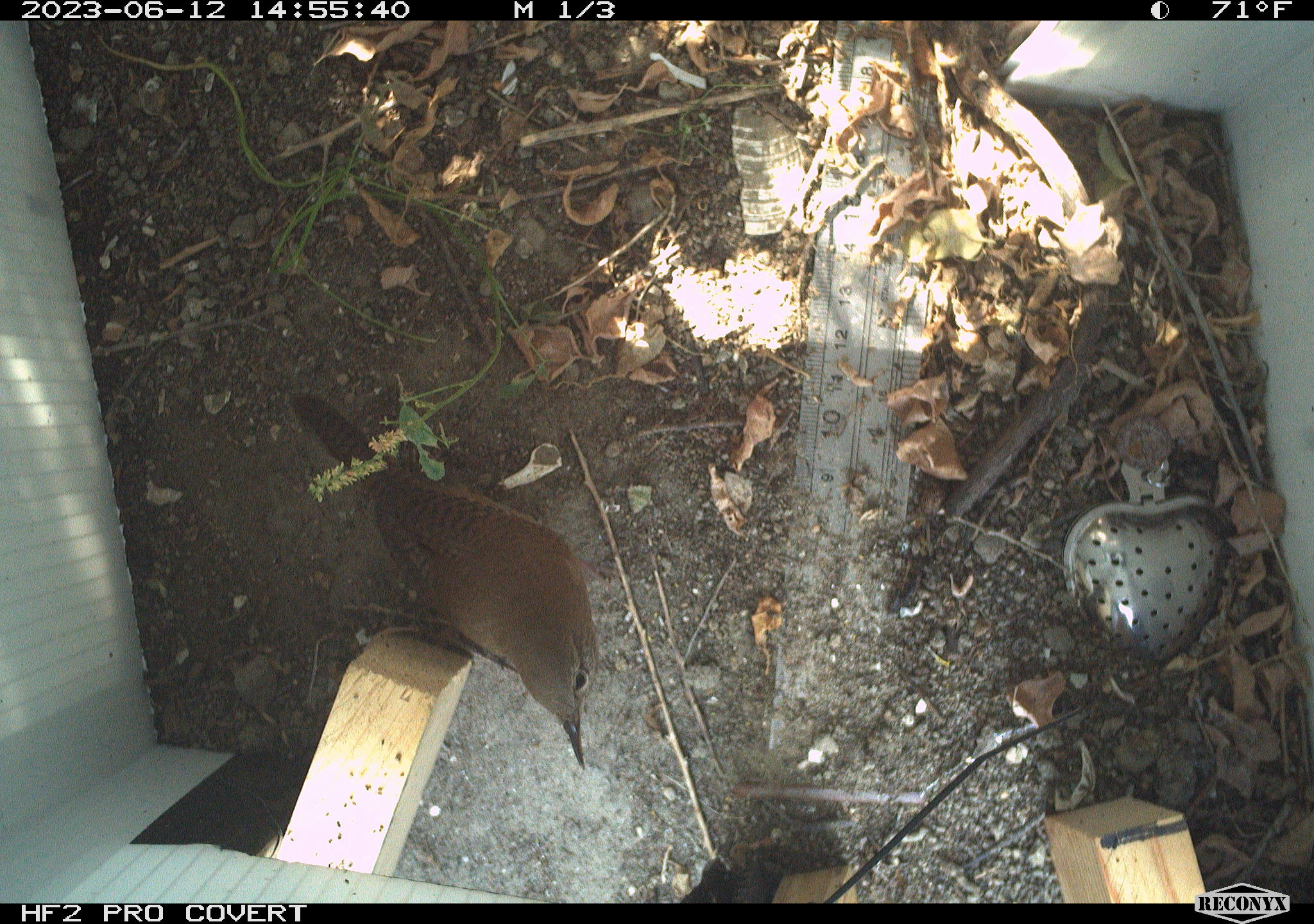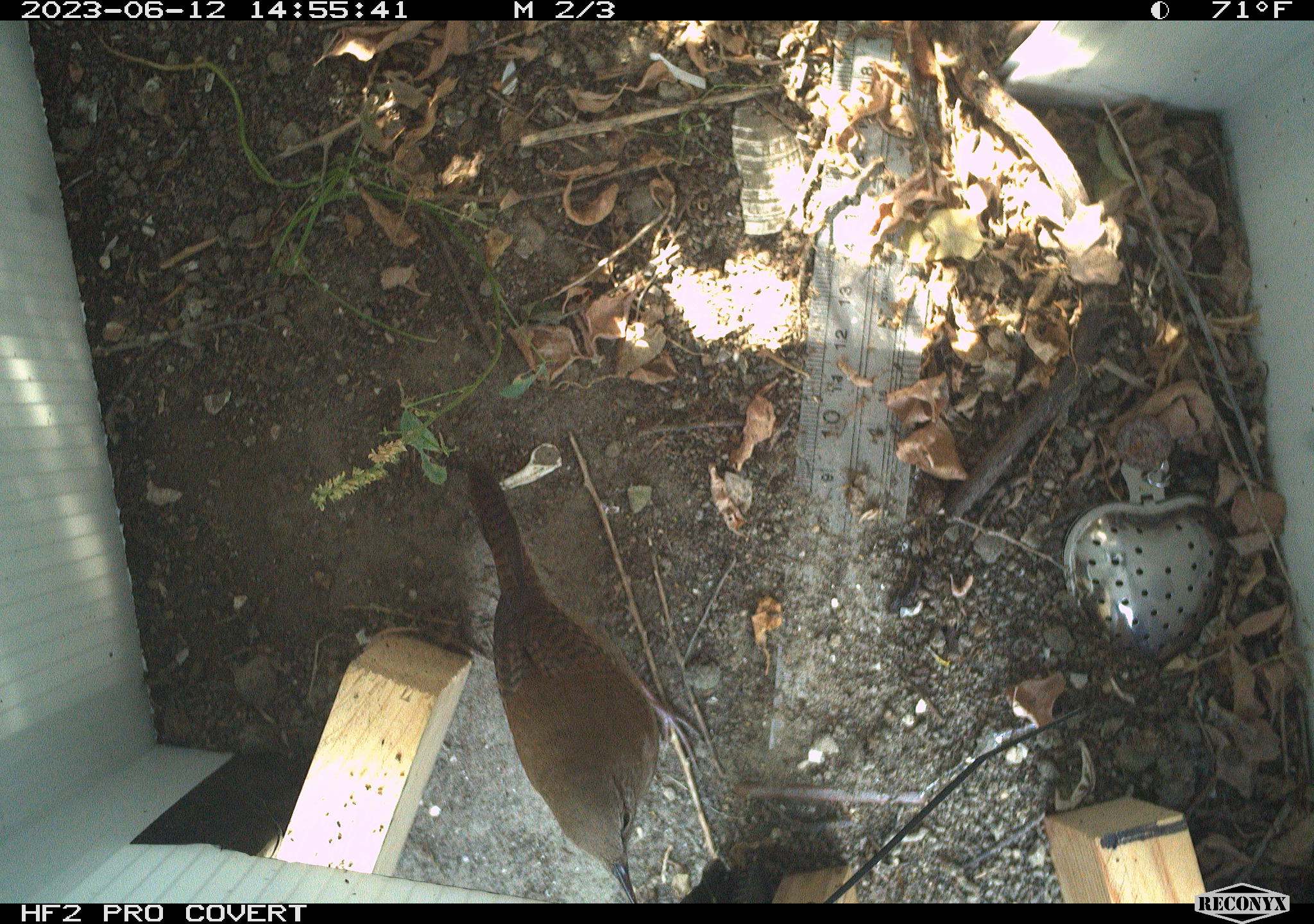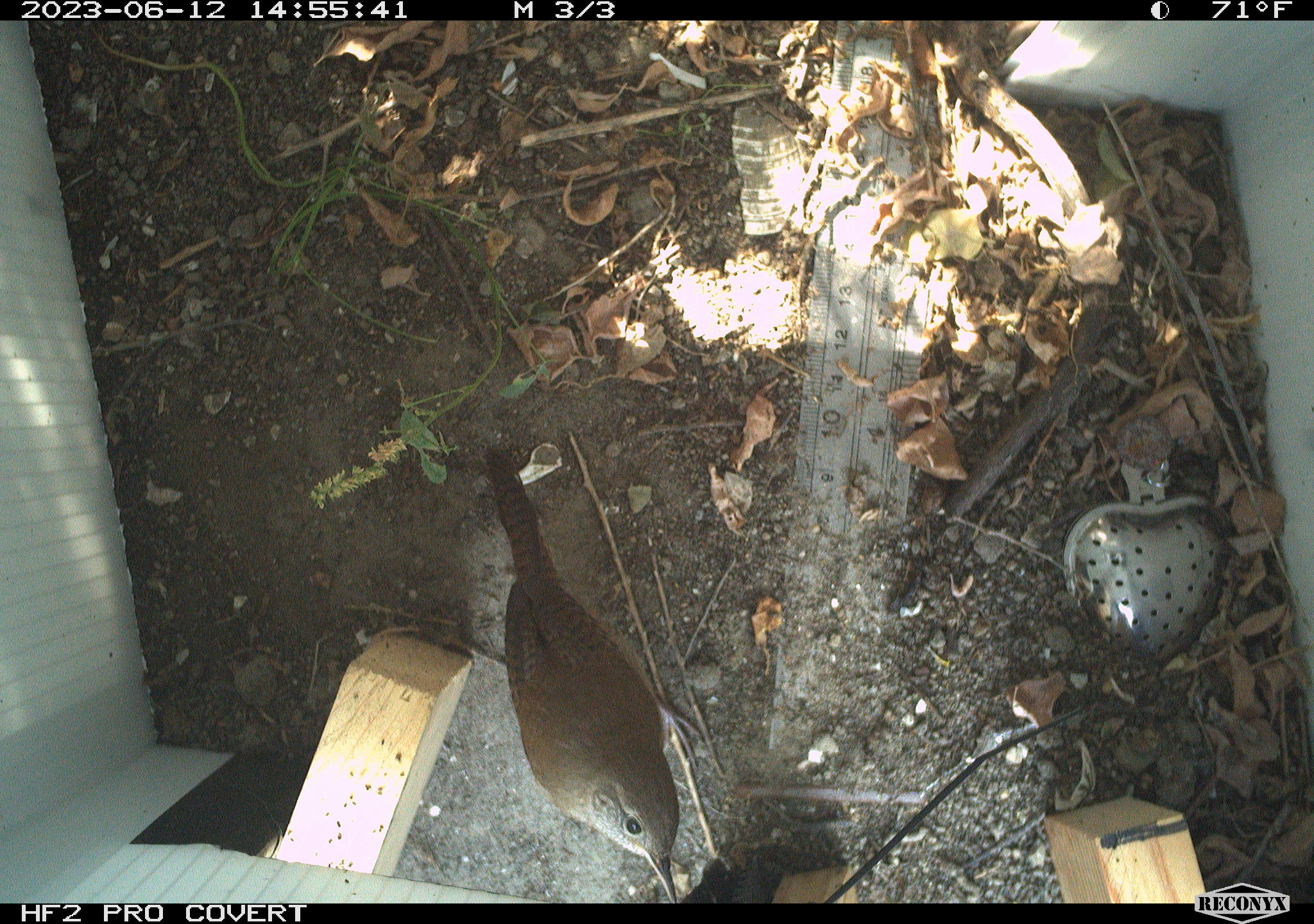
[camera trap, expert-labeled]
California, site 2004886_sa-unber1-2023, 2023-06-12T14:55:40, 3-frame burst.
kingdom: Animalia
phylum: Chordata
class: Aves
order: Passeriformes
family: Troglodytidae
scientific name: Troglodytidae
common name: wren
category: troglodytidae family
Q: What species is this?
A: Troglodytidae family (wren) (Troglodytidae).